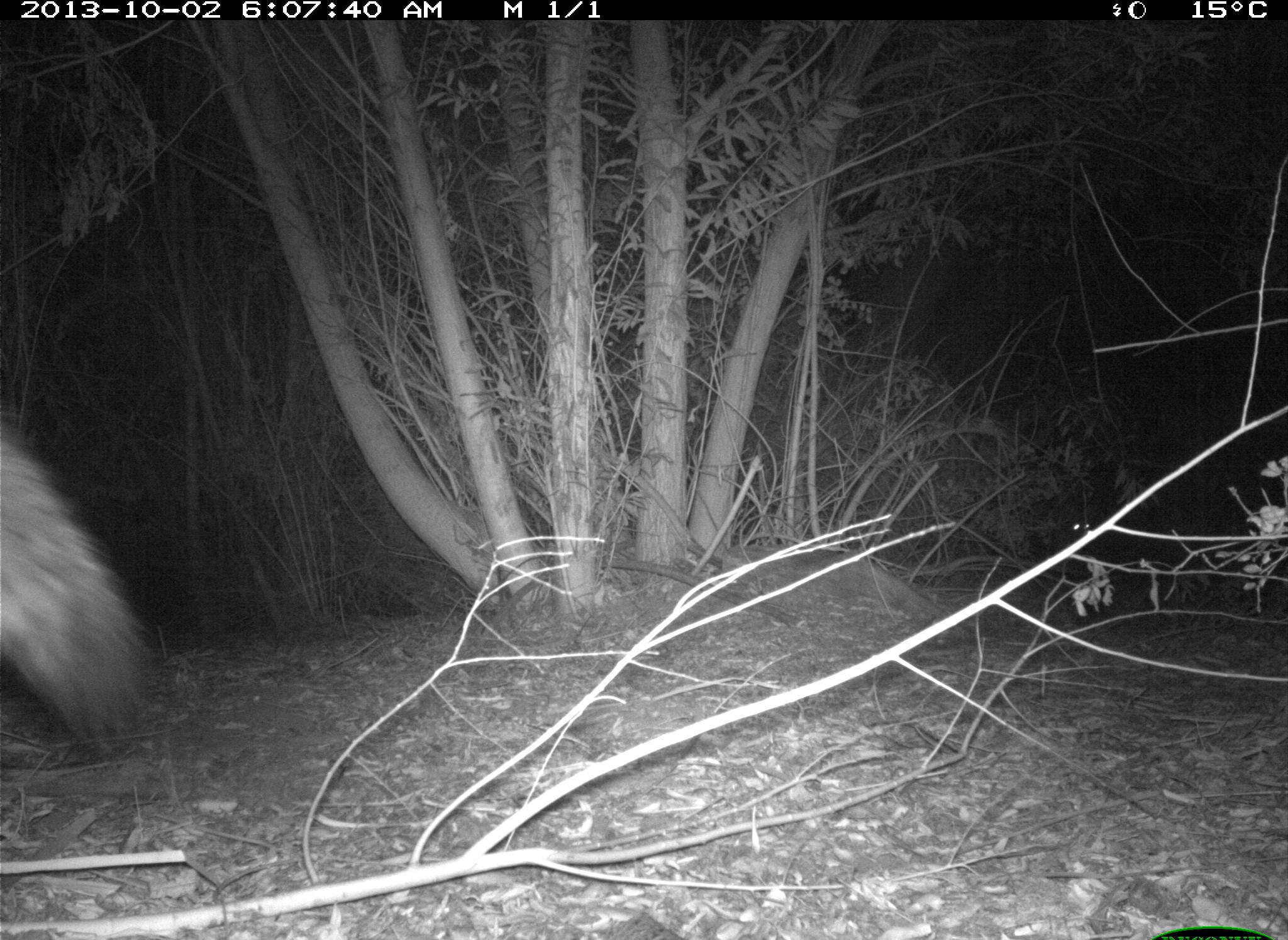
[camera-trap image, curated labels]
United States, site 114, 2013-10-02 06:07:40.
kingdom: Animalia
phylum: Chordata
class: Mammalia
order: Carnivora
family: Canidae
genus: Canis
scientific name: Canis latrans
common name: coyote